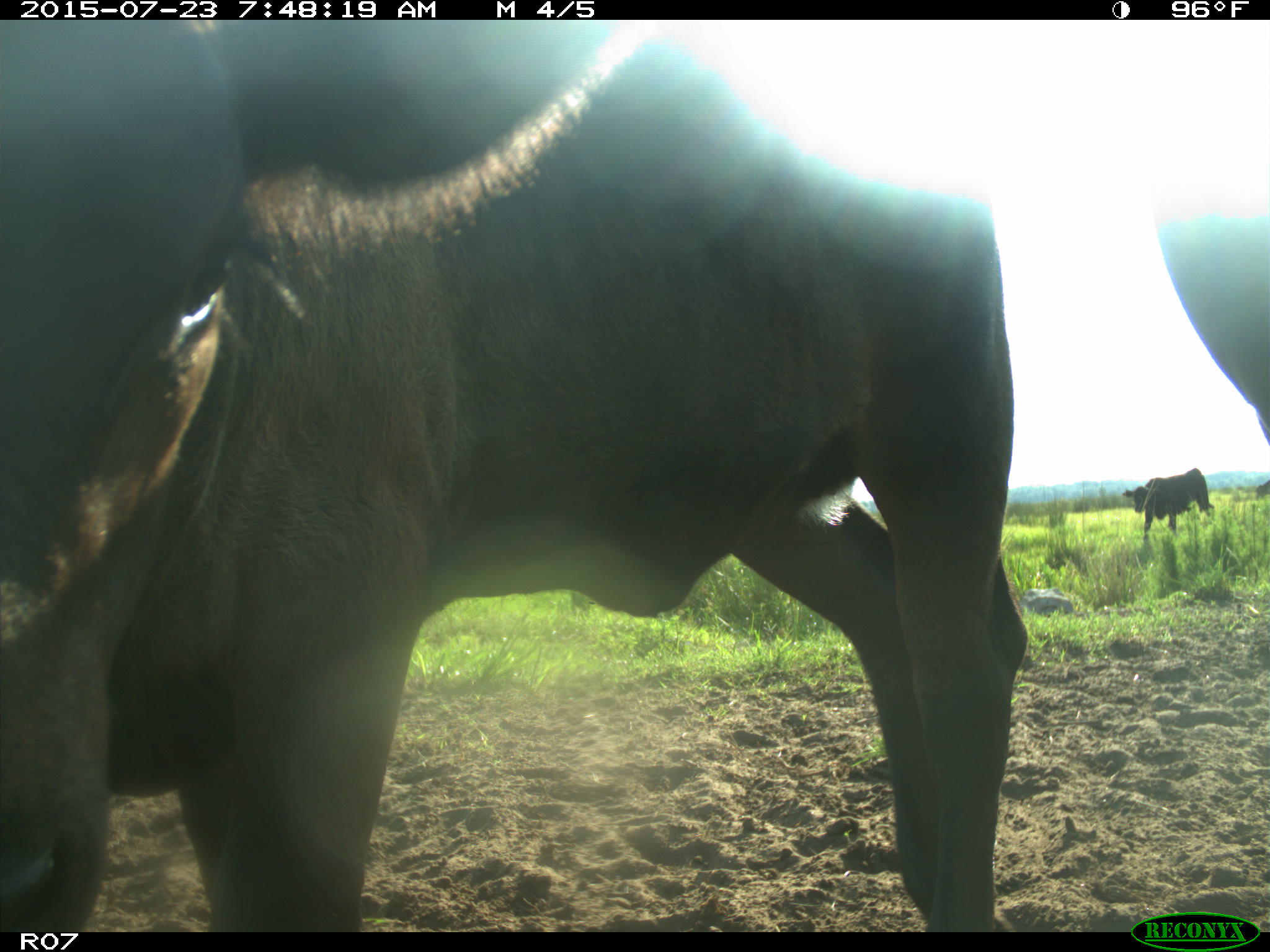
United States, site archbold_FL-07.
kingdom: Animalia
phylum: Chordata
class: Mammalia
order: Artiodactyla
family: Bovidae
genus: Bos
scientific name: Bos taurus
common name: domestic cow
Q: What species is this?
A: Bos taurus (domestic cow).